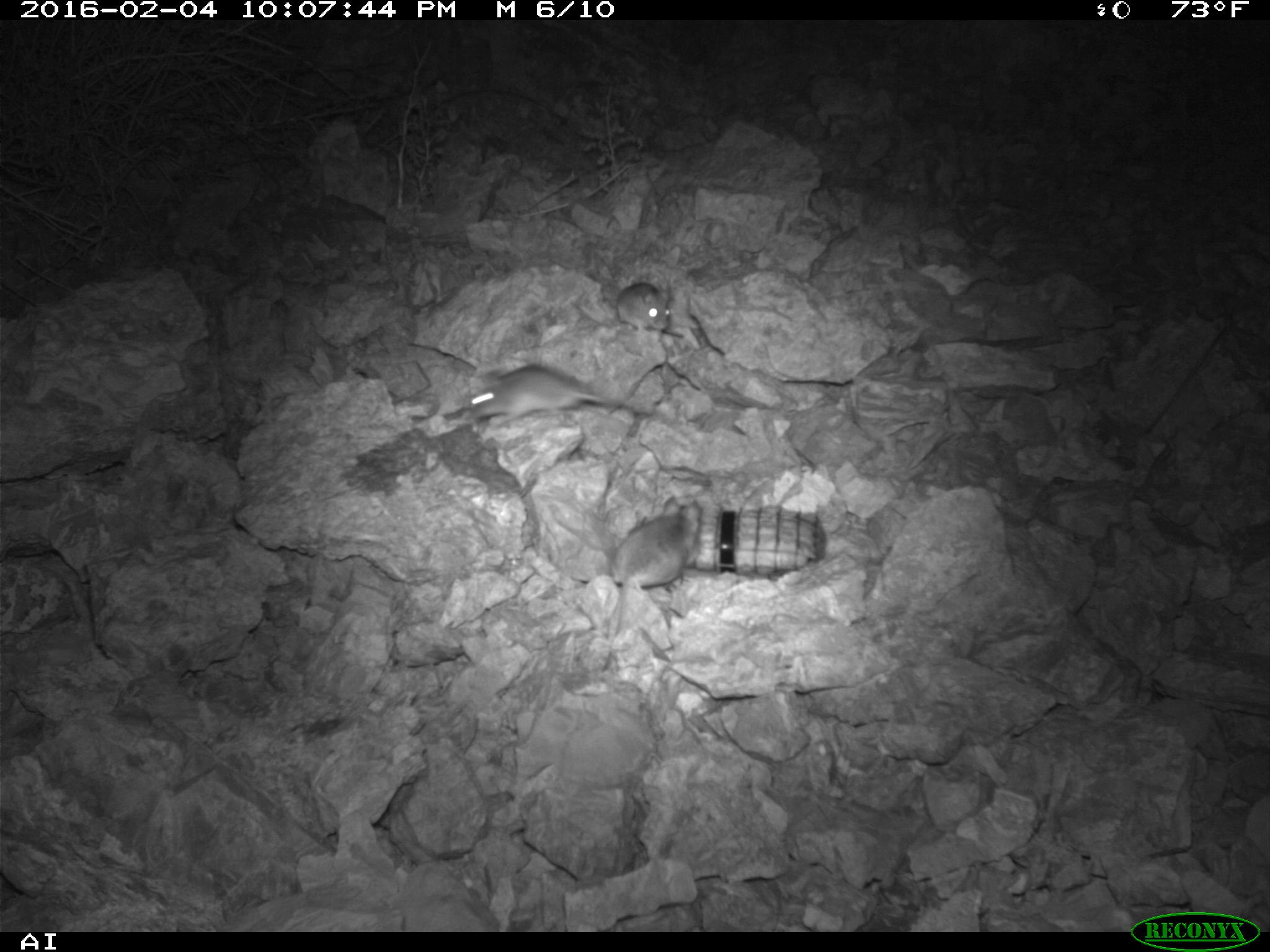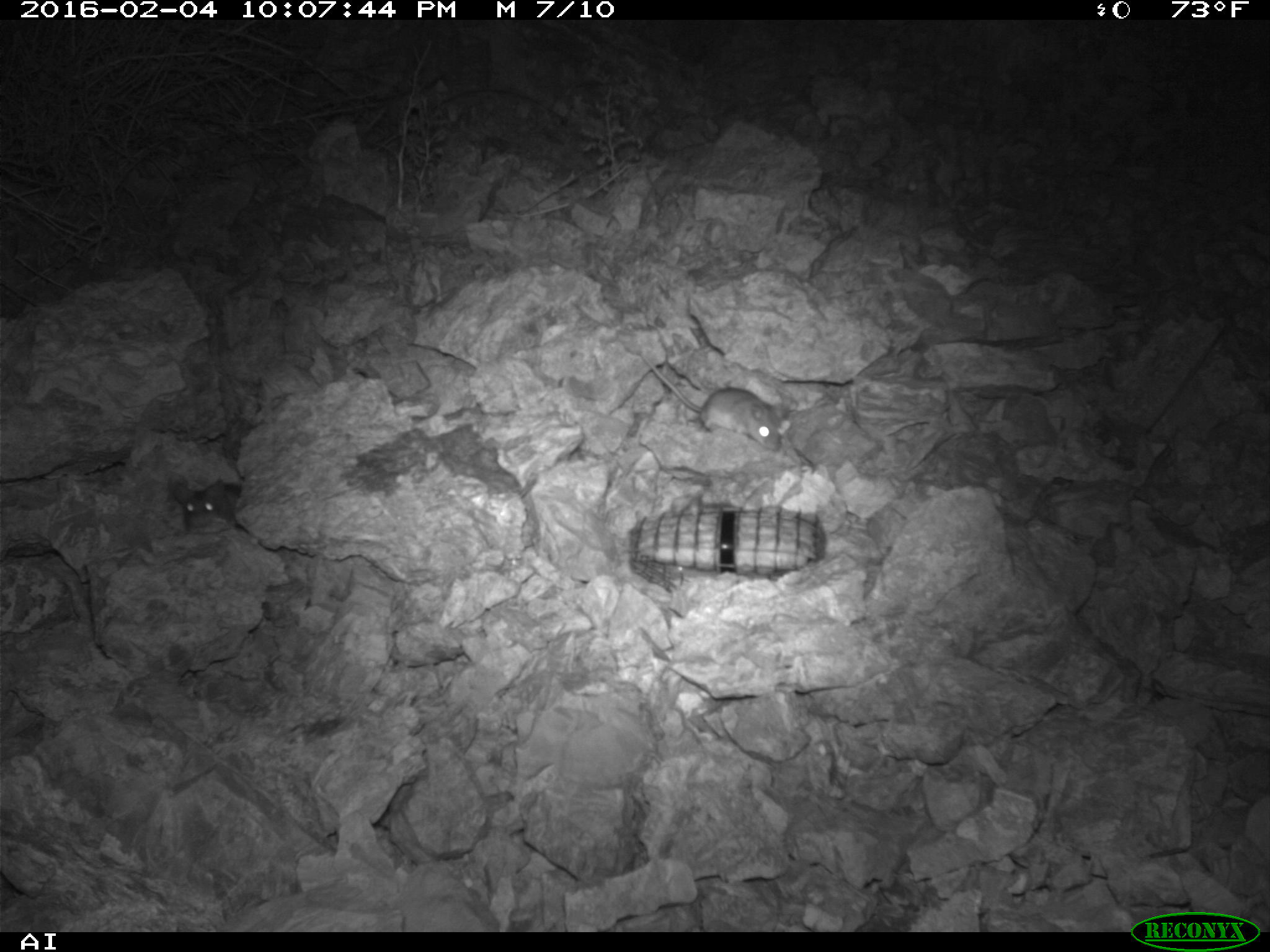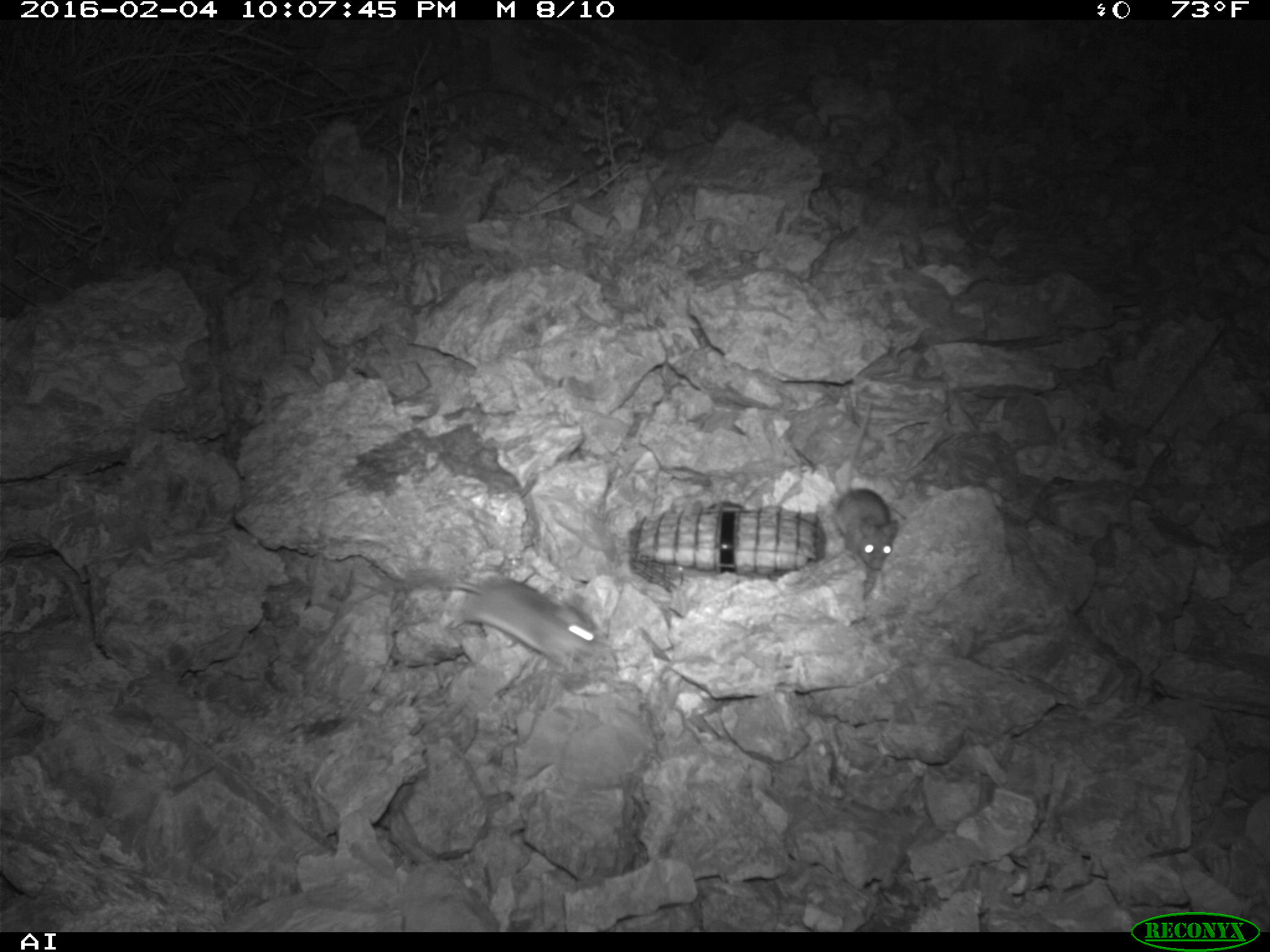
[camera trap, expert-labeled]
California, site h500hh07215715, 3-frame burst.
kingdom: Animalia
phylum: Chordata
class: Mammalia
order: Rodentia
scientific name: Rodentia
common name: rodent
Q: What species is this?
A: Rodent (Rodentia).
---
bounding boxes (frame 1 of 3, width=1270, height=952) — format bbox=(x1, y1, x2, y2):
rodent: bbox=(602, 495, 702, 672); bbox=(466, 363, 618, 427); bbox=(615, 276, 671, 334)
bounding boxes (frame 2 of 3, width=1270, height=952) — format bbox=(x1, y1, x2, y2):
rodent: bbox=(639, 352, 784, 451); bbox=(171, 478, 239, 530)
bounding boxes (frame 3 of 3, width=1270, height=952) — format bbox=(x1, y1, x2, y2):
rodent: bbox=(437, 579, 599, 672); bbox=(833, 402, 899, 569)